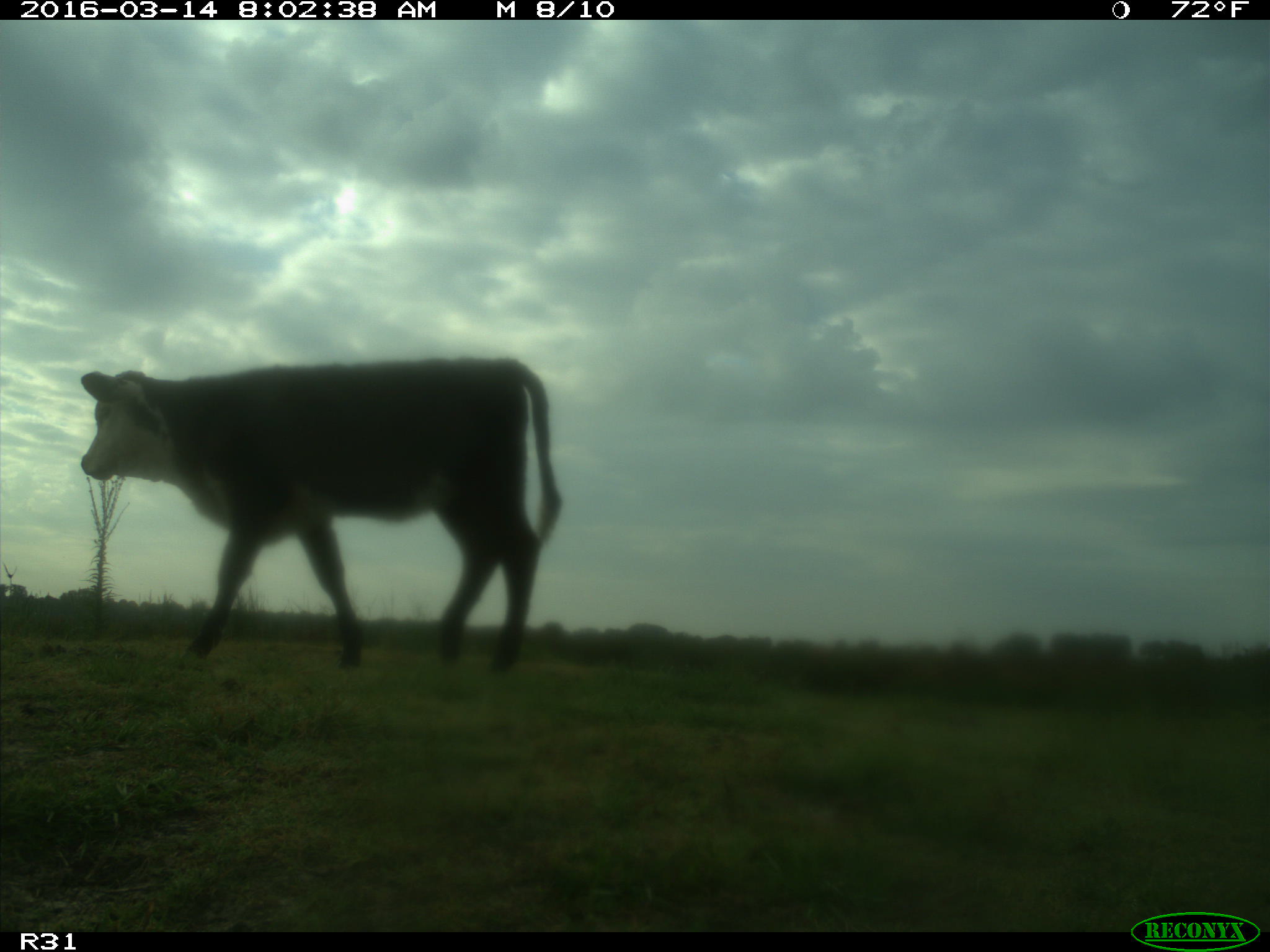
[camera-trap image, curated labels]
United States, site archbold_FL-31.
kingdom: Animalia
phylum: Chordata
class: Mammalia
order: Artiodactyla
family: Bovidae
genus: Bos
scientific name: Bos taurus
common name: domestic cow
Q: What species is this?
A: Bos taurus (domestic cow).